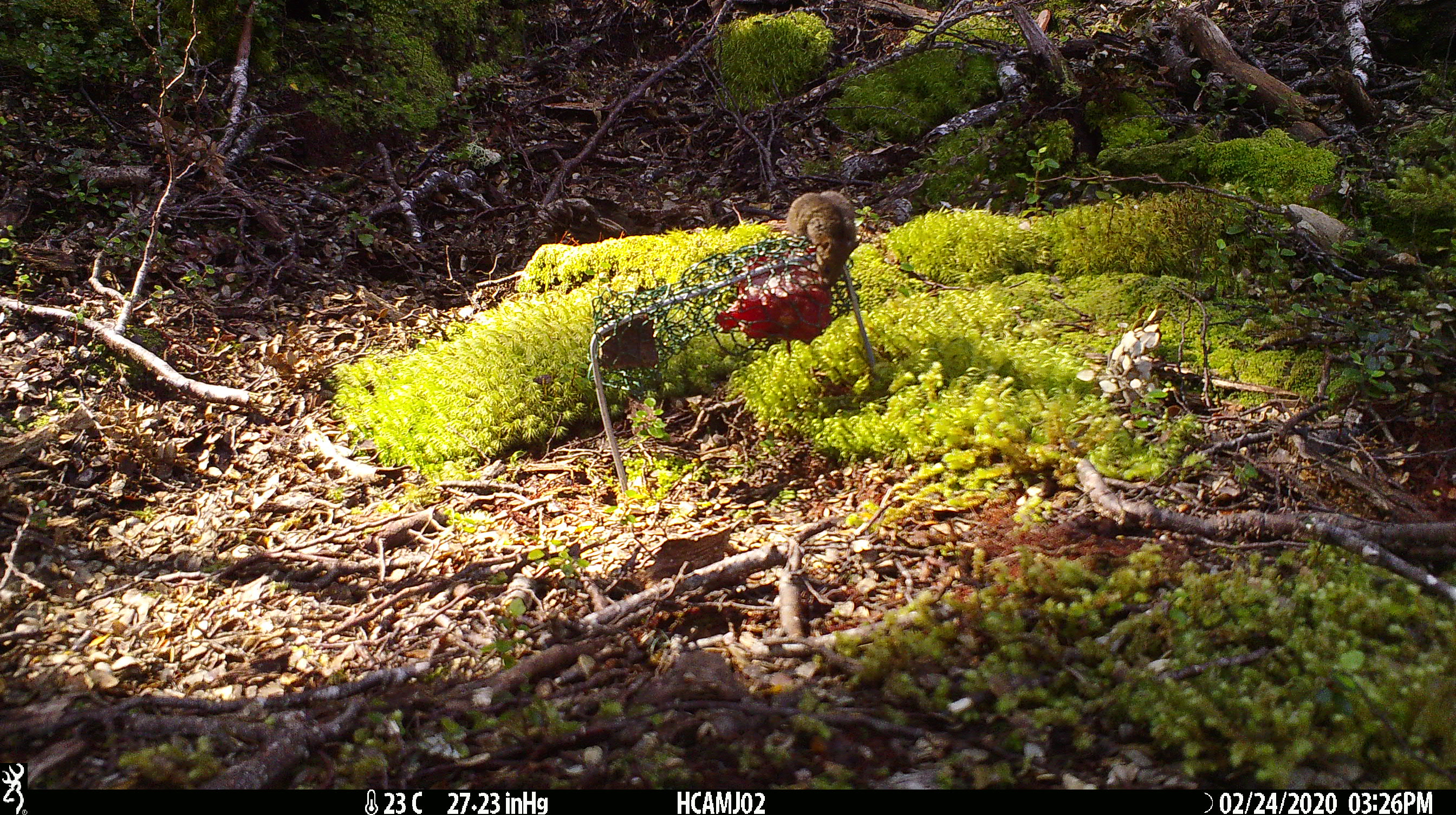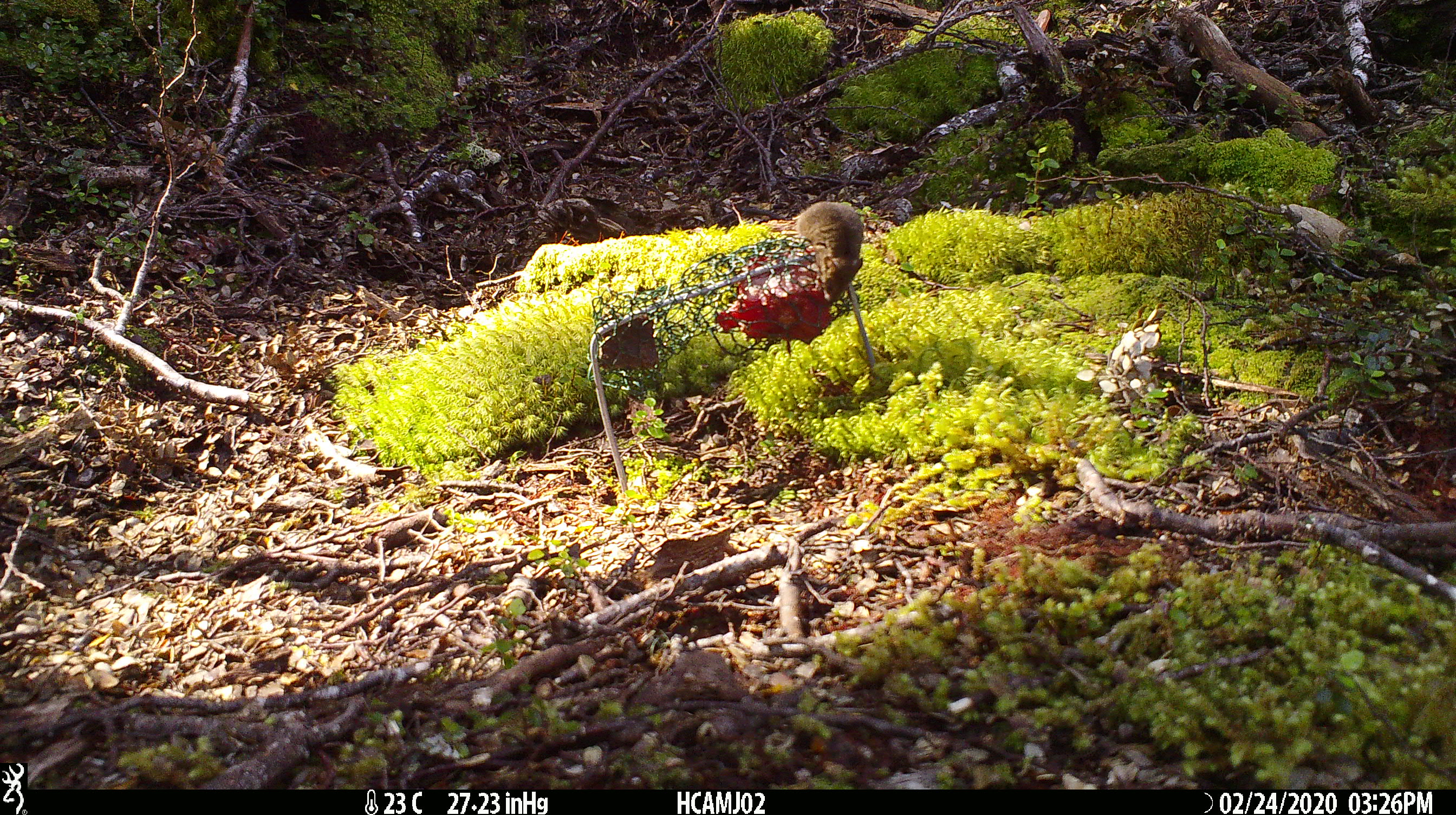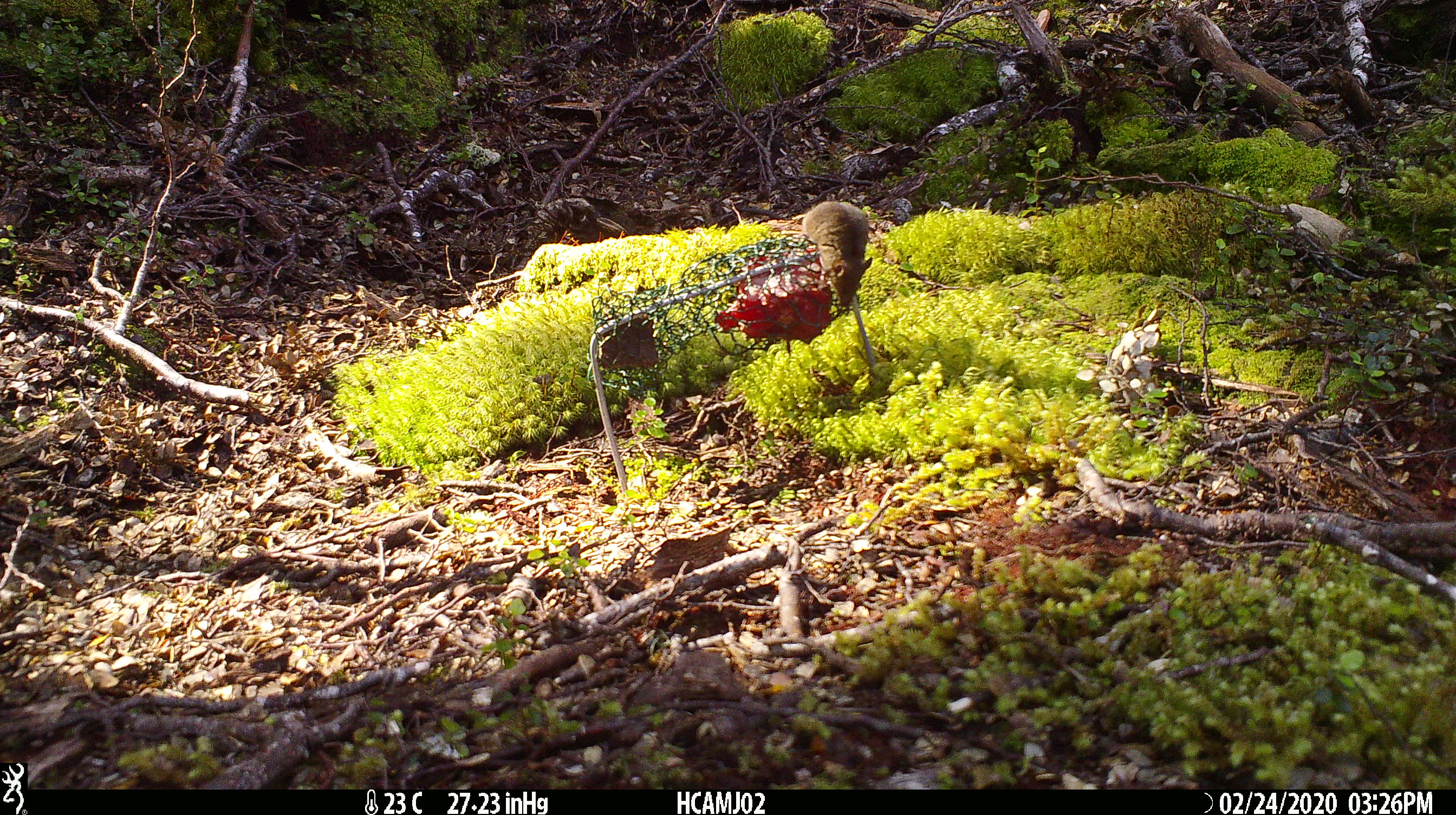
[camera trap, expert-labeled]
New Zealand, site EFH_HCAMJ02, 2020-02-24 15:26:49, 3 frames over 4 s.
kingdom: Animalia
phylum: Chordata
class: Mammalia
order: Rodentia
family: Muridae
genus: Mus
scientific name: Mus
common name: mouse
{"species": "mouse (Mus)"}